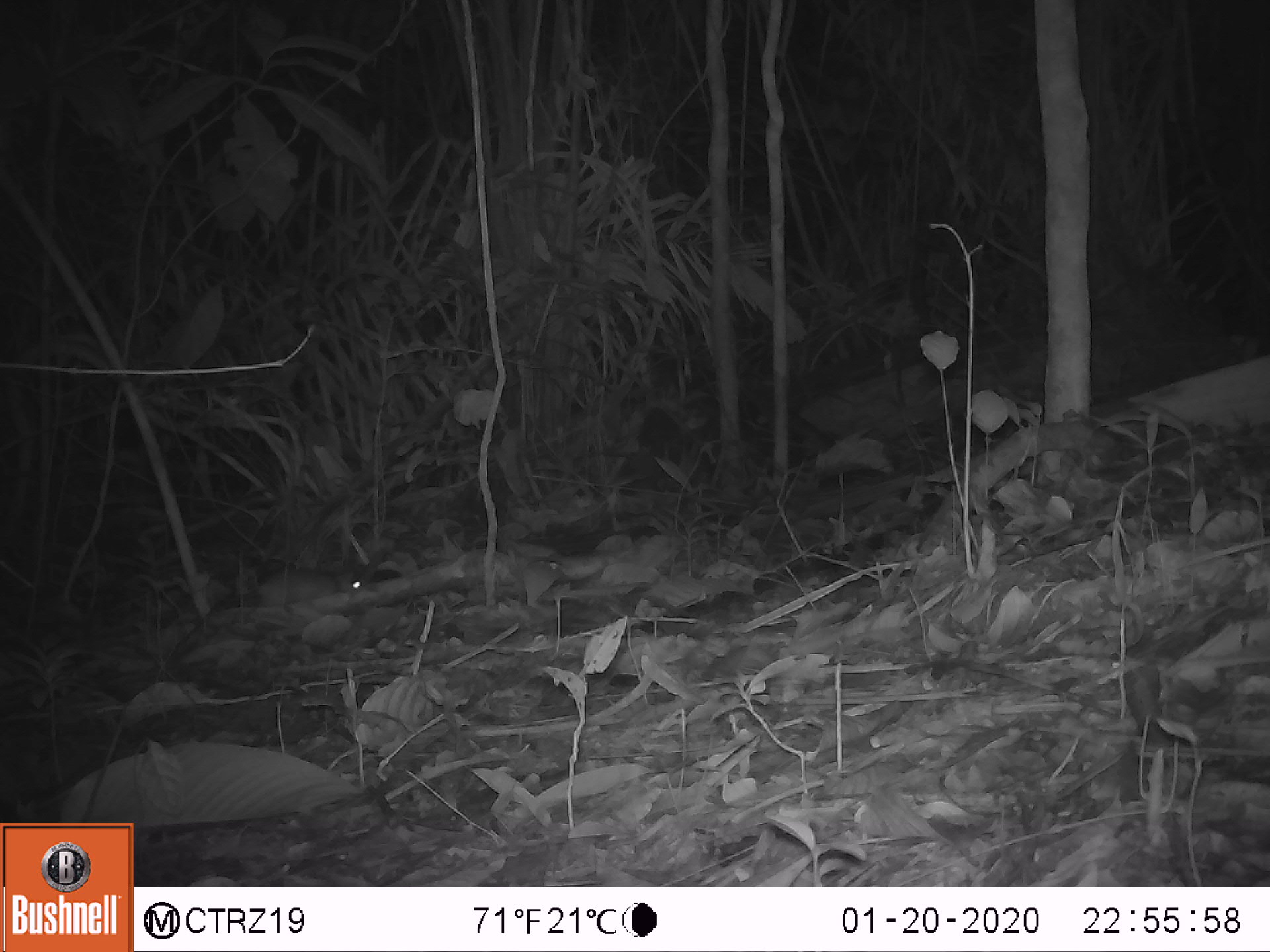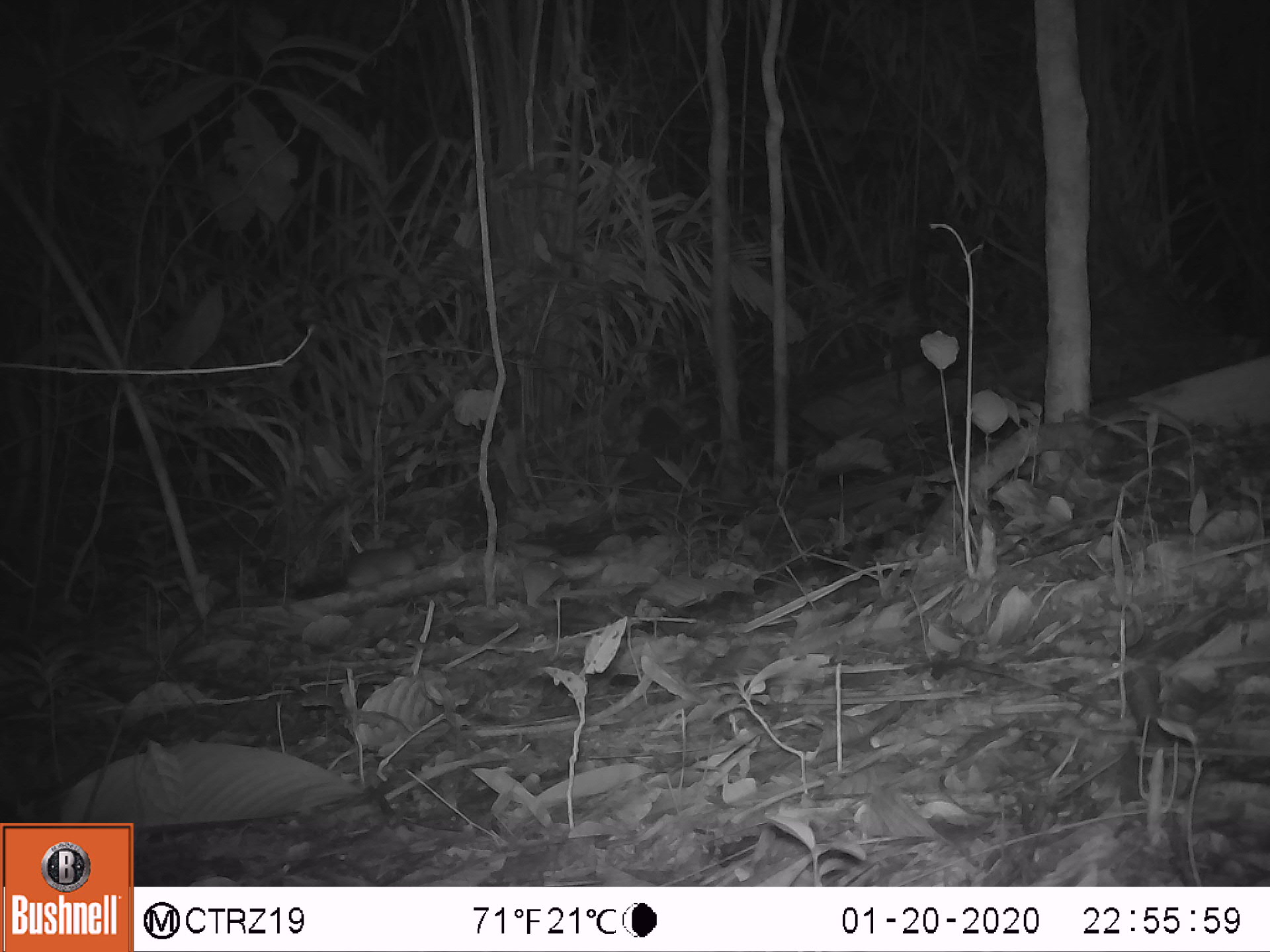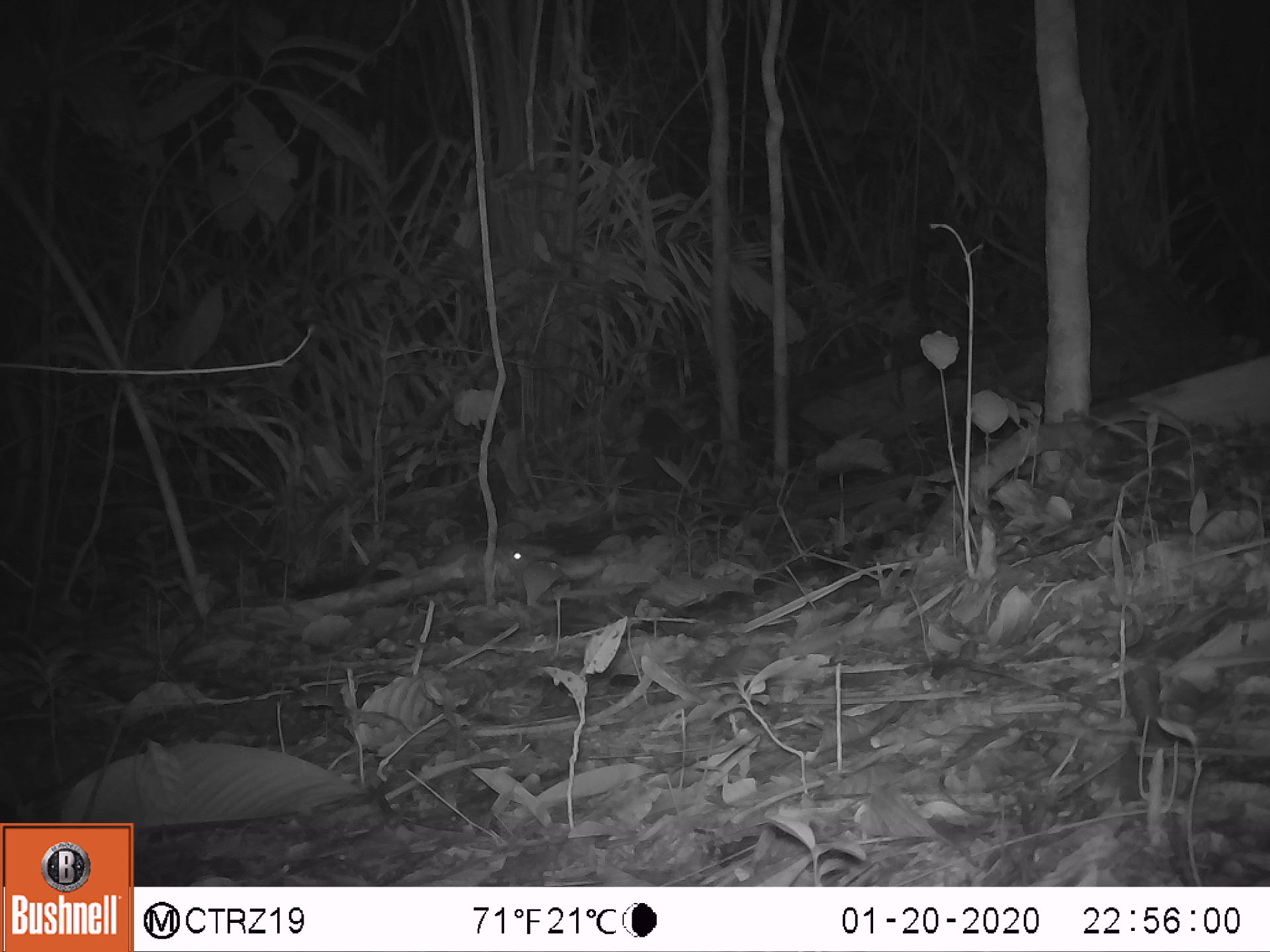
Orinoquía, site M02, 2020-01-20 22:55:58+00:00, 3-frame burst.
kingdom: Animalia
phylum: Chordata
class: Mammalia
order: Rodentia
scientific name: Rodentia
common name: rodent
Rodent (Rodentia).